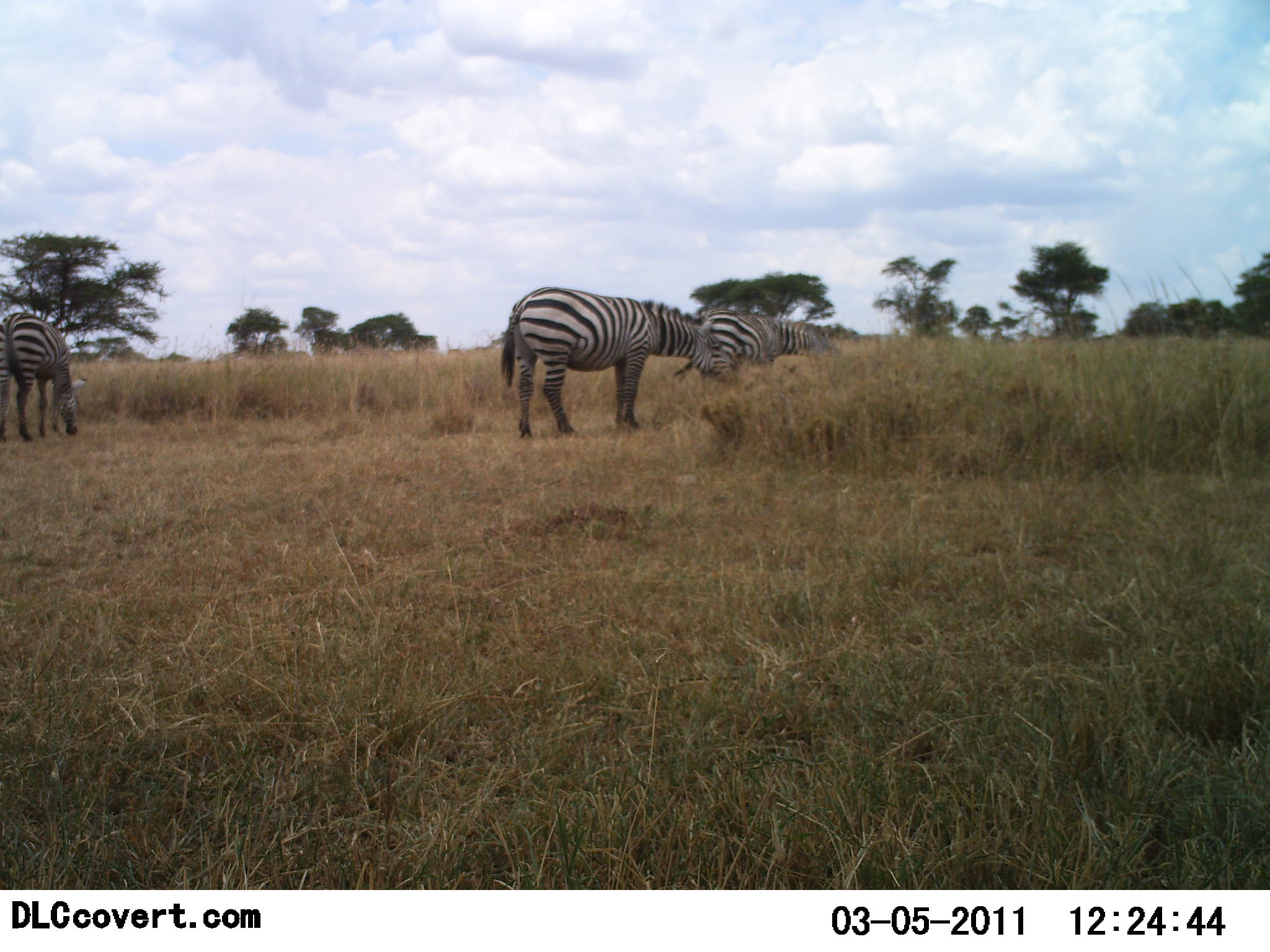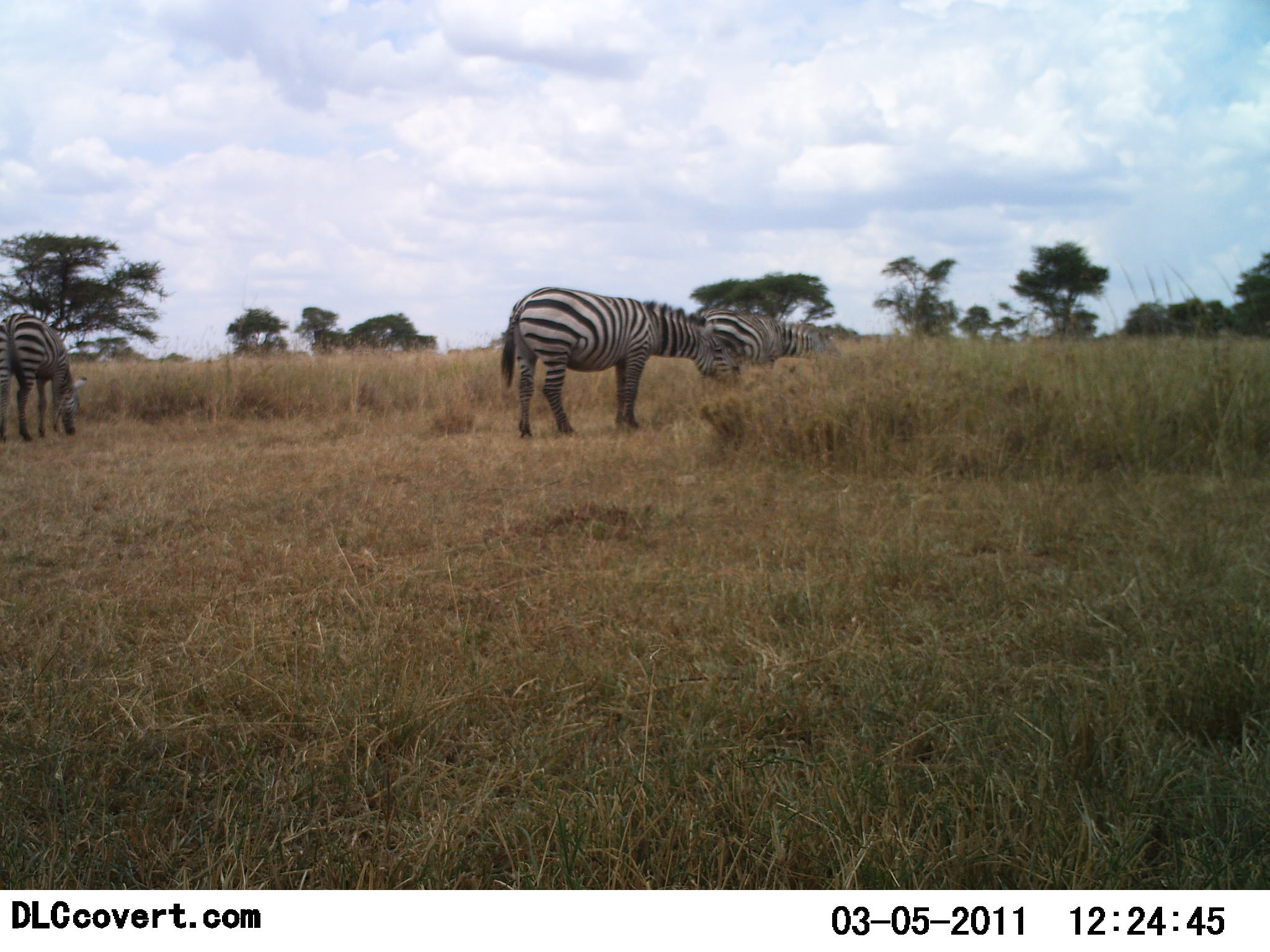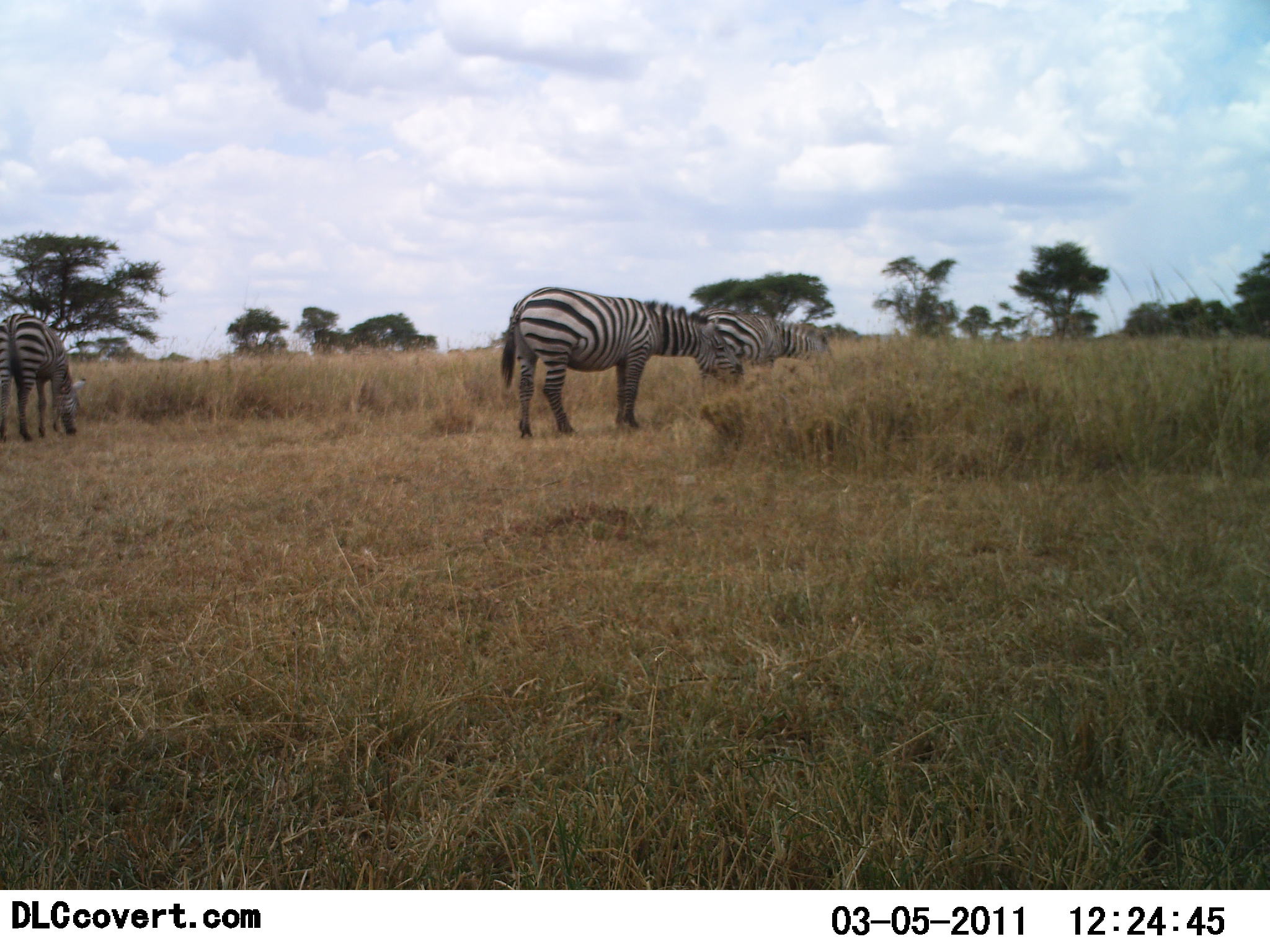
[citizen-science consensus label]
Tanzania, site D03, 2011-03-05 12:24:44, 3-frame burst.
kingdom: Animalia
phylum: Chordata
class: Mammalia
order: Perissodactyla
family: Equidae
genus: Equus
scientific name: Equus quagga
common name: plains zebra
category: zebra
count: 3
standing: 58%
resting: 0%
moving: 0%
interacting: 0%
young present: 0%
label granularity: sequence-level